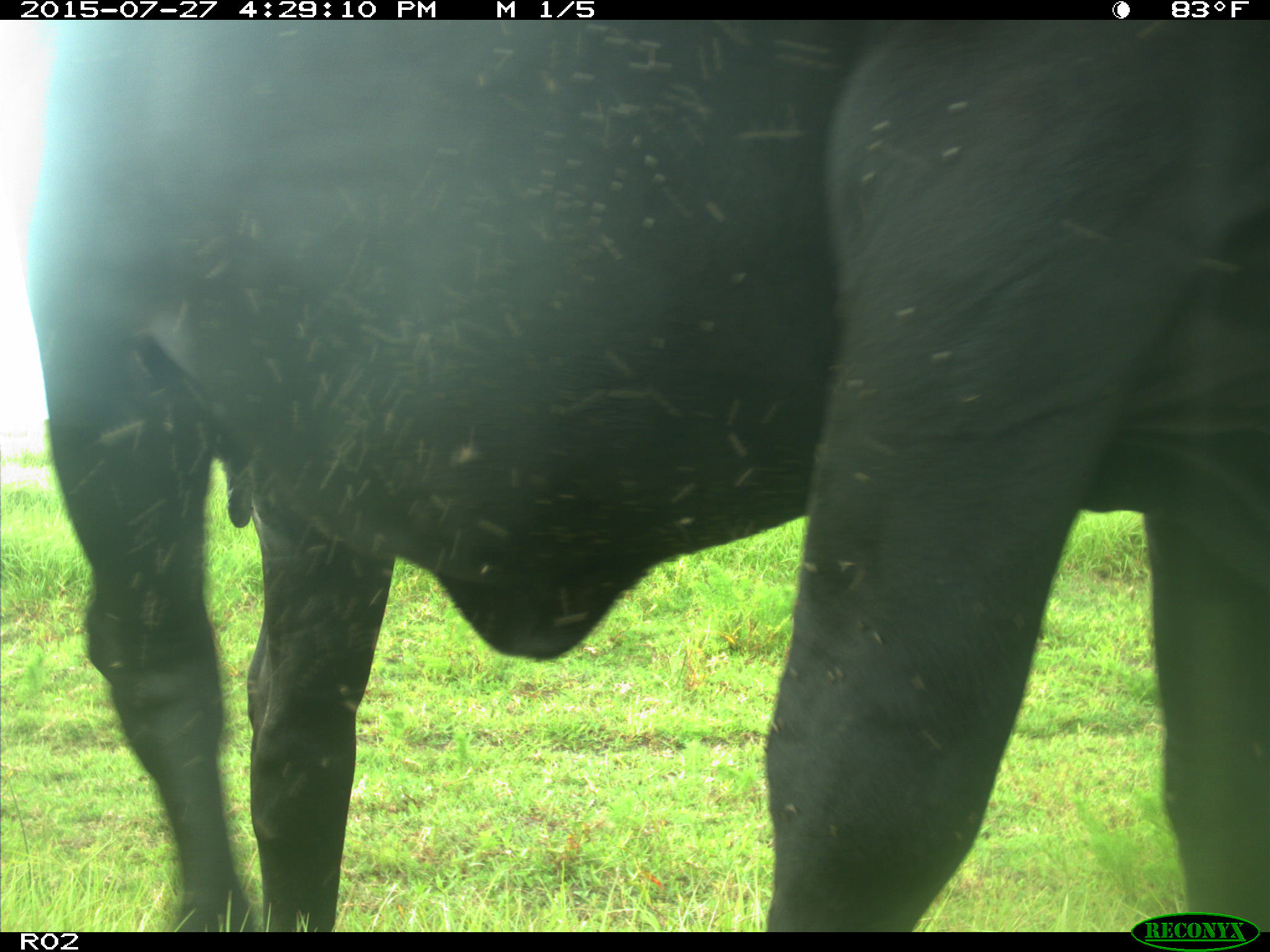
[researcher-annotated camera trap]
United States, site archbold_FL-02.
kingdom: Animalia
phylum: Chordata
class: Mammalia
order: Artiodactyla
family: Bovidae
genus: Bos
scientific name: Bos taurus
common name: domestic cow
Bos taurus (domestic cow).